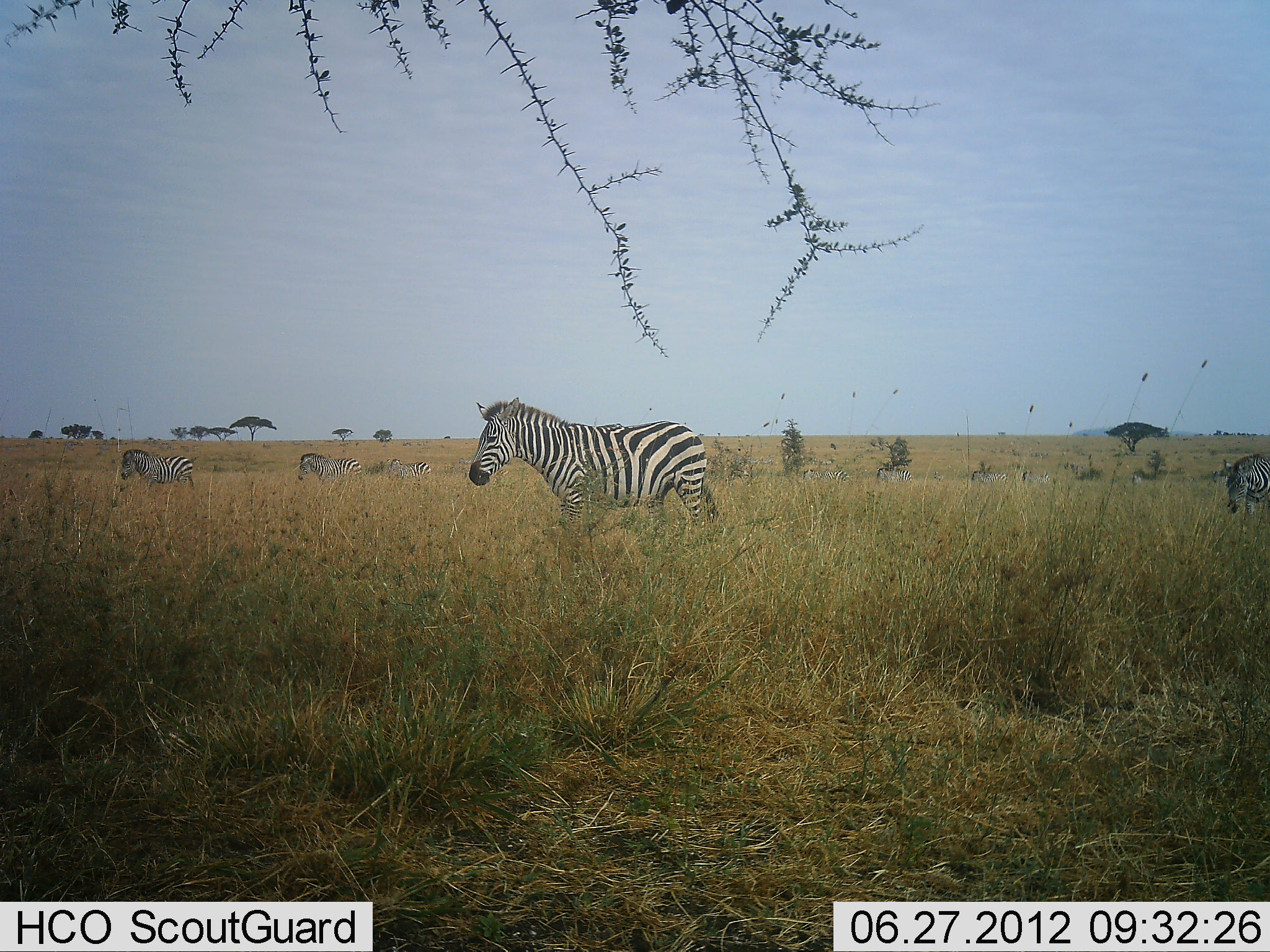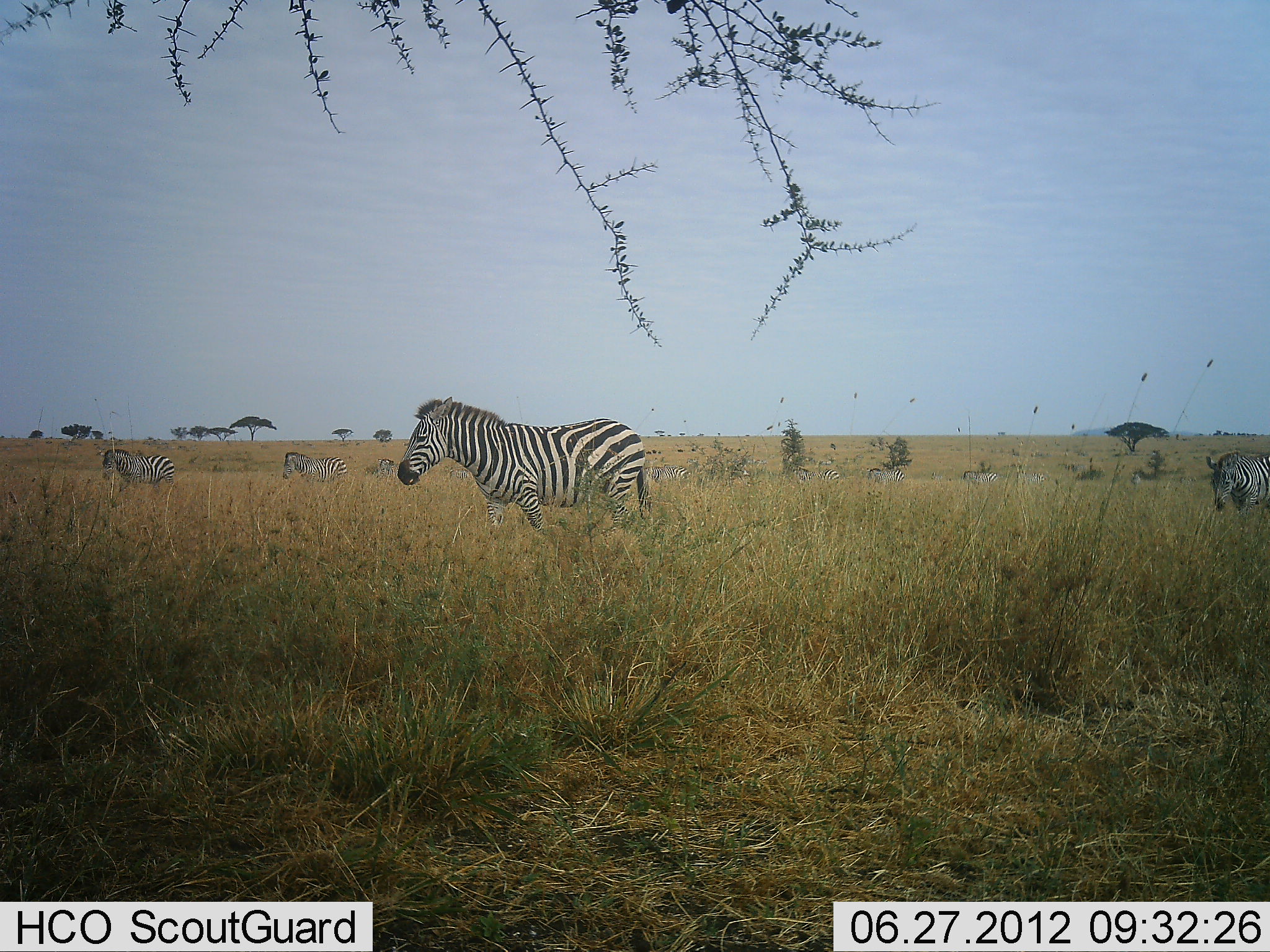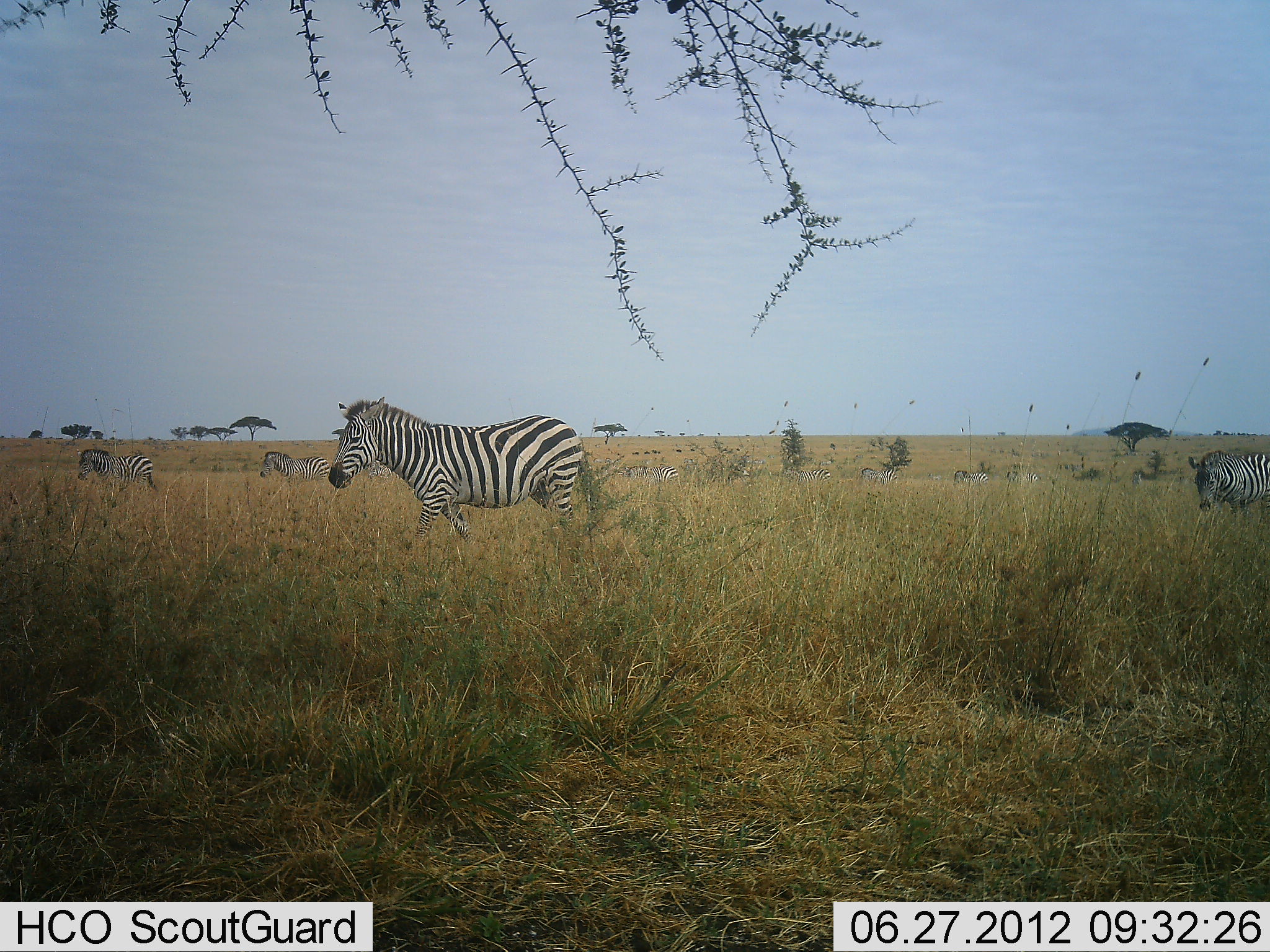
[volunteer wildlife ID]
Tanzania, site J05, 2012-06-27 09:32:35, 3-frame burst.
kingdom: Animalia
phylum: Chordata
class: Mammalia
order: Perissodactyla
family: Equidae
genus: Equus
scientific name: Equus quagga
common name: plains zebra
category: zebra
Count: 10.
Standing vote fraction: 30%.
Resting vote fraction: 0%.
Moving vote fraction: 80%.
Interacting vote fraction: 0%.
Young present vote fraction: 0%.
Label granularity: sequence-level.